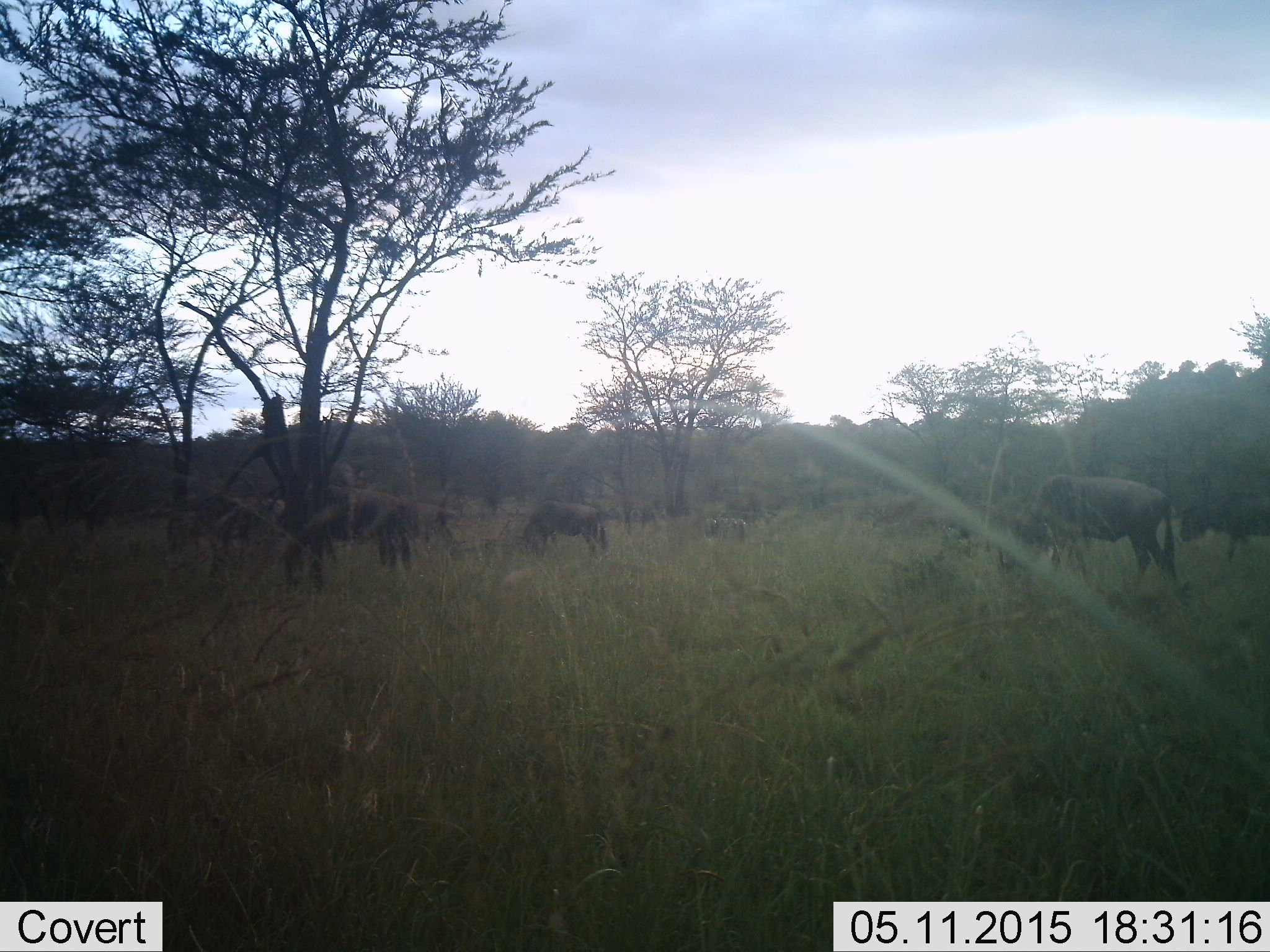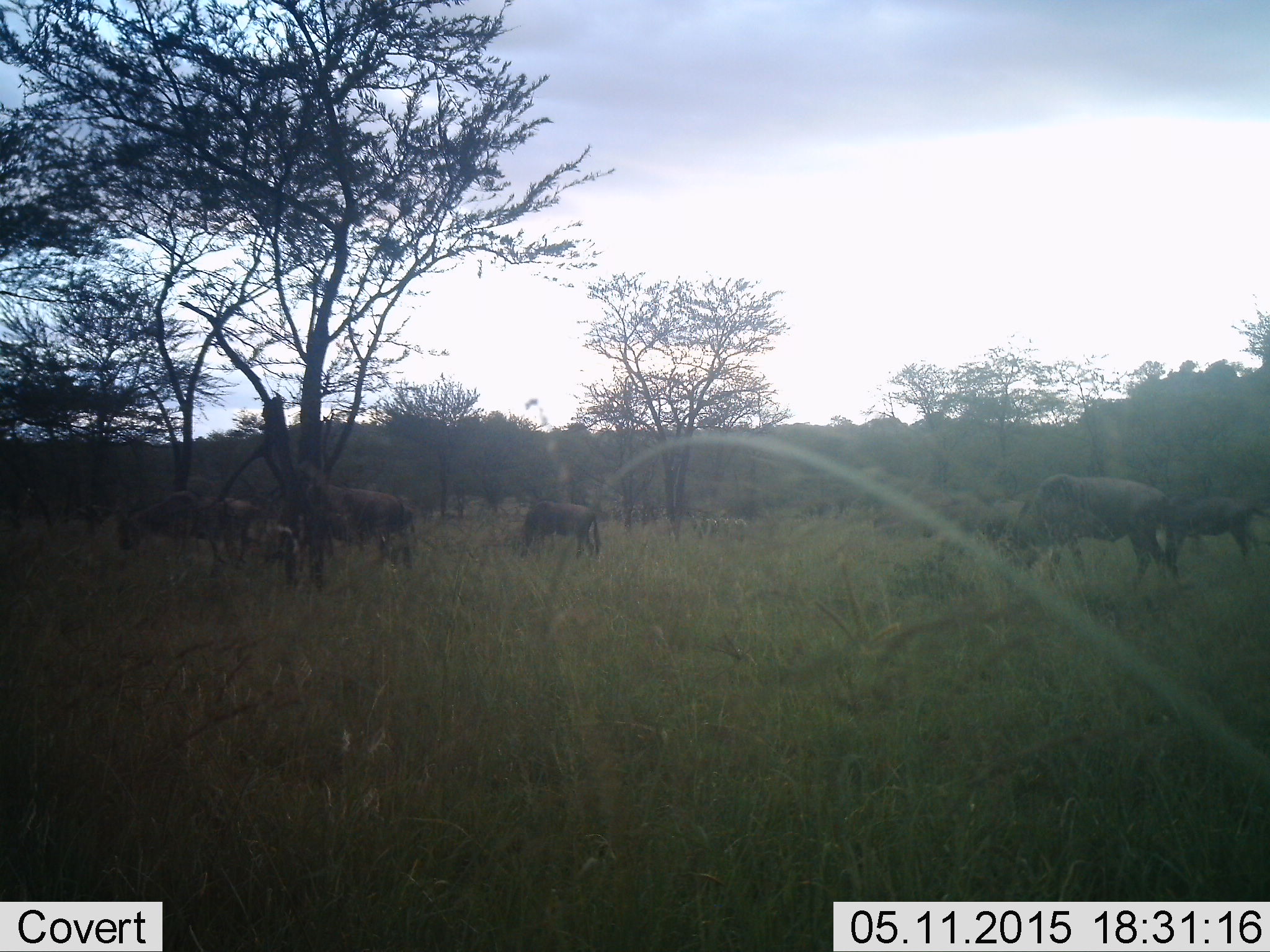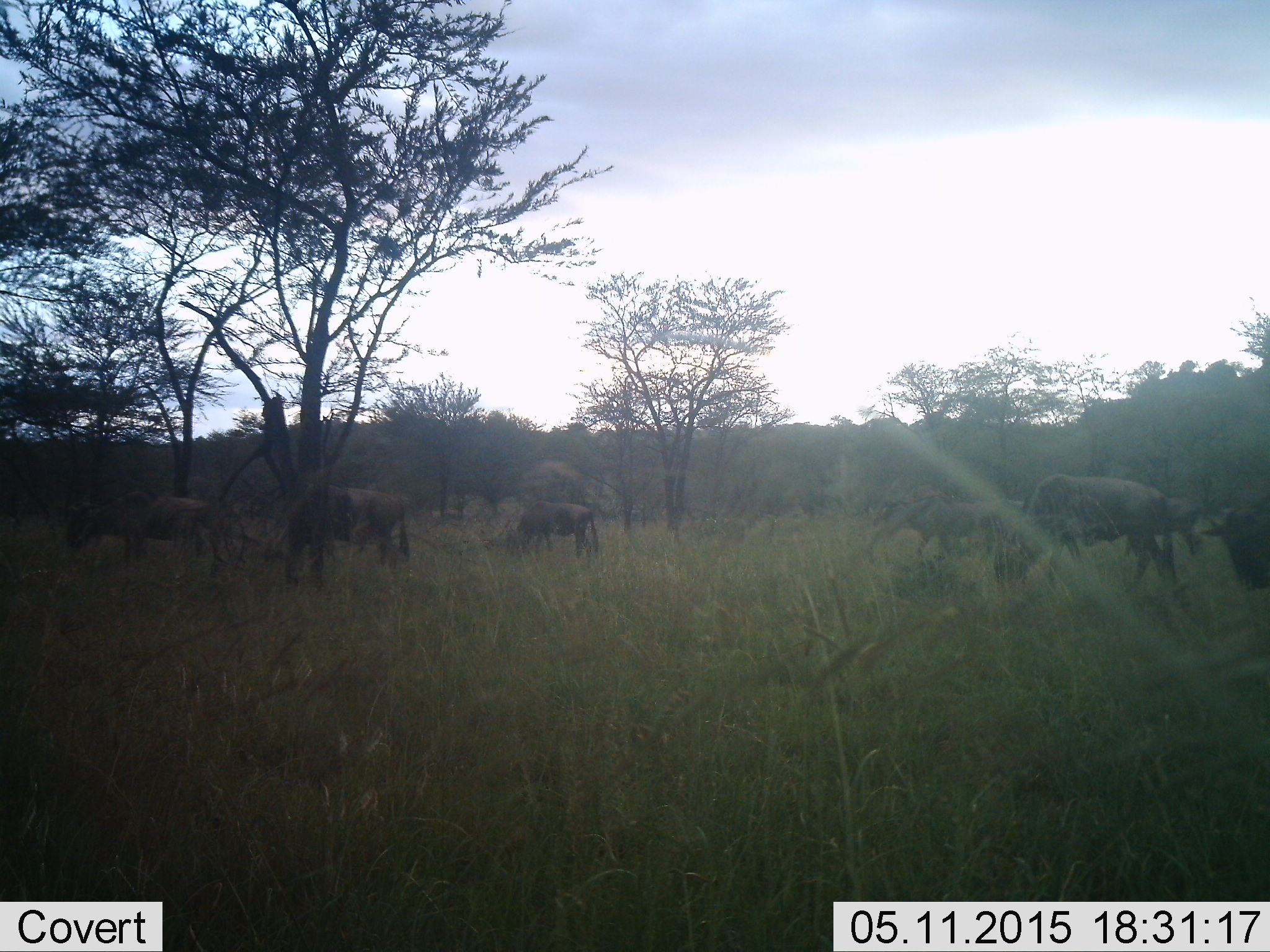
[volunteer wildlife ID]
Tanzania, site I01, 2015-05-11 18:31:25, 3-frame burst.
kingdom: Animalia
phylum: Chordata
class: Mammalia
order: Artiodactyla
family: Bovidae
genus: Connochaetes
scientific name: Connochaetes taurinus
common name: blue wildebeest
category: wildebeest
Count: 10.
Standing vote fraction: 30%.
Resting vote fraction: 0%.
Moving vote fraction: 30%.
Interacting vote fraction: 0%.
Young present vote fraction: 30%.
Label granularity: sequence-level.